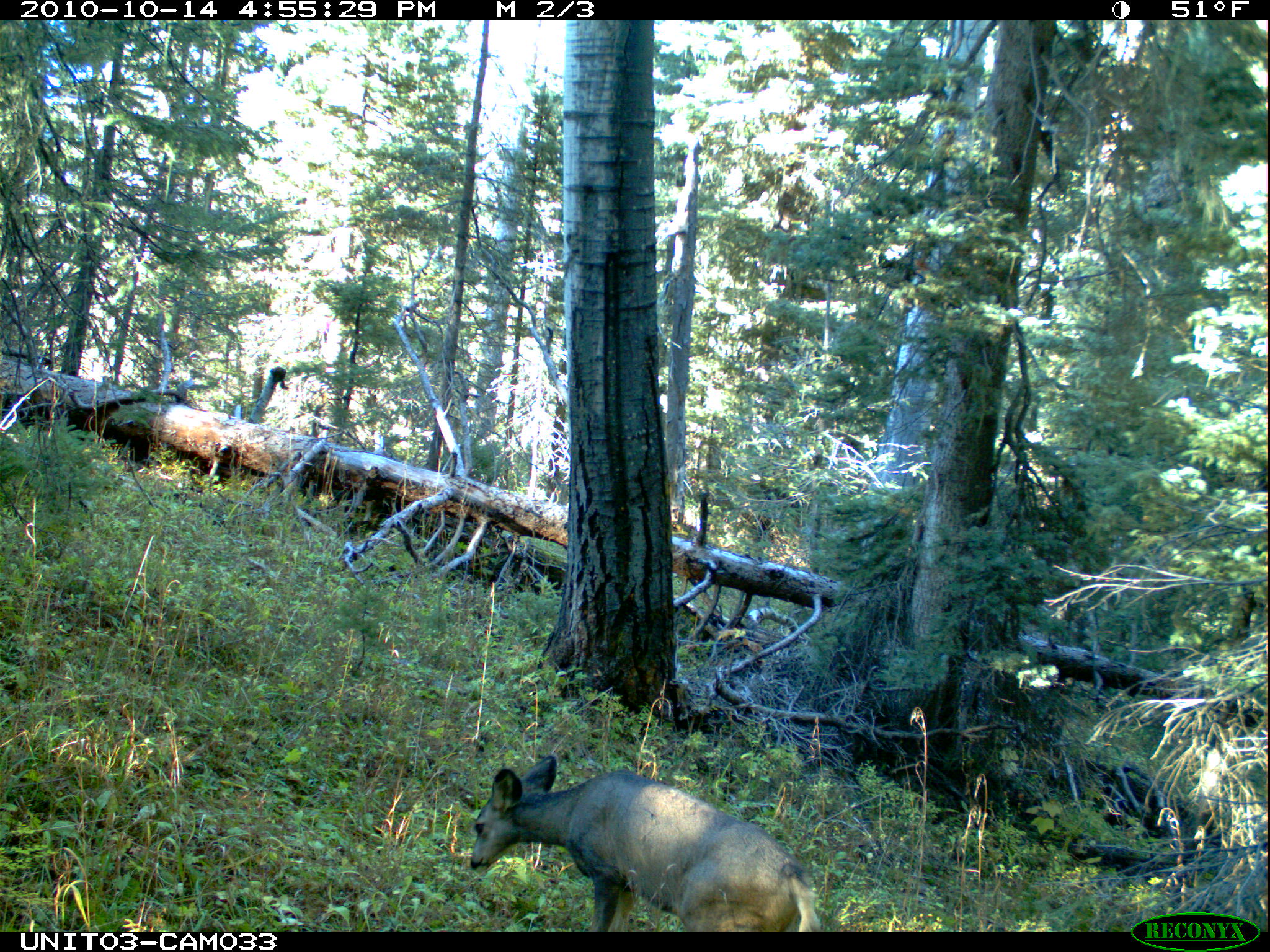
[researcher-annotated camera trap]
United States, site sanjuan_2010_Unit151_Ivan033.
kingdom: Animalia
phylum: Chordata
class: Mammalia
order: Artiodactyla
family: Cervidae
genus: Odocoileus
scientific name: Odocoileus hemionus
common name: mule deer